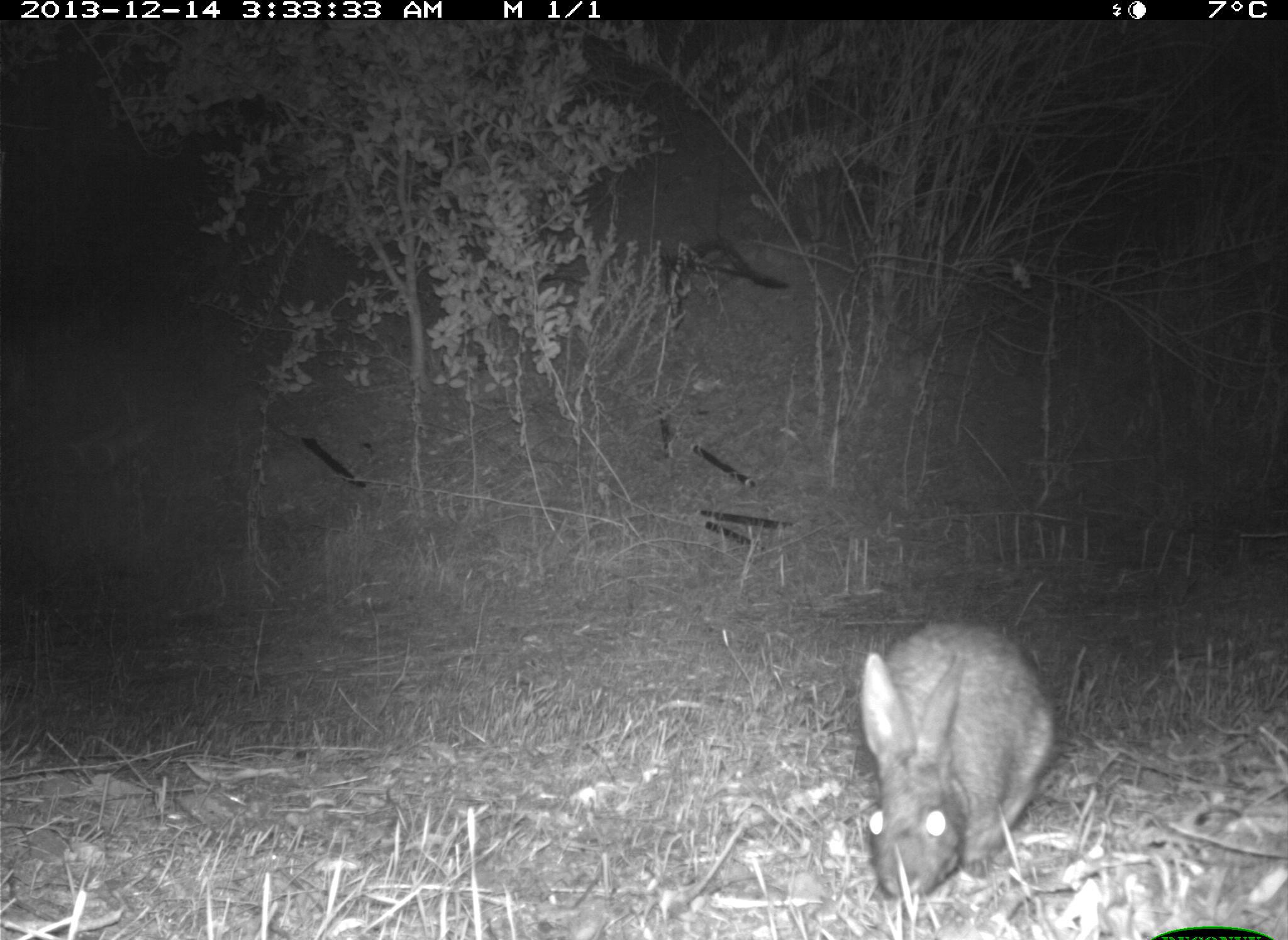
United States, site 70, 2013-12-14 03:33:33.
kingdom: Animalia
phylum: Chordata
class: Mammalia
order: Lagomorpha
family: Leporidae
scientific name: Leporidae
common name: rabbits and hares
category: rabbit